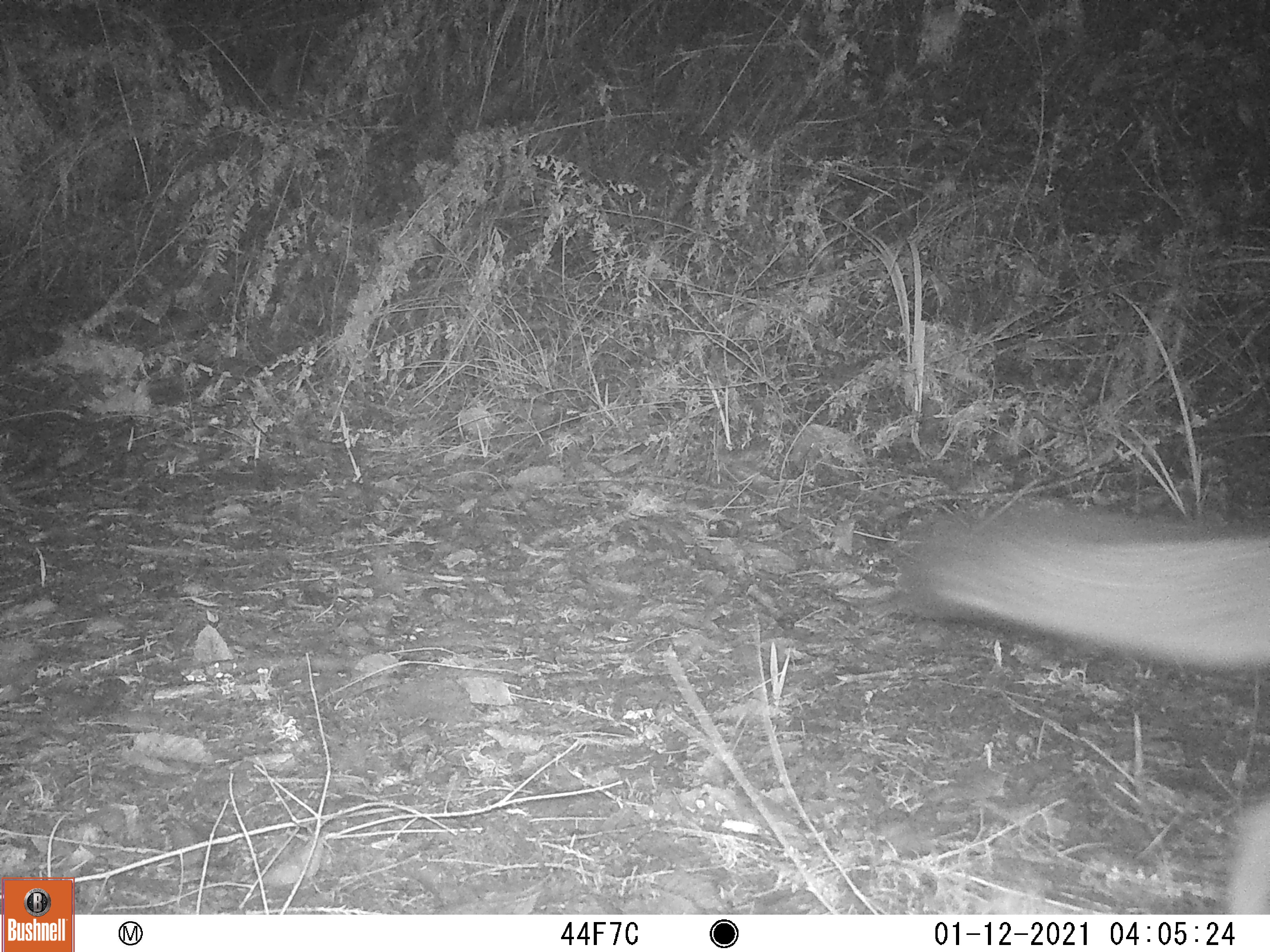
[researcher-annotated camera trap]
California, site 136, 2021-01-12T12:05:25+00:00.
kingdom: Animalia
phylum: Chordata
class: Mammalia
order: Carnivora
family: Canidae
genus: Urocyon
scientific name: Urocyon cinereoargenteus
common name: gray fox